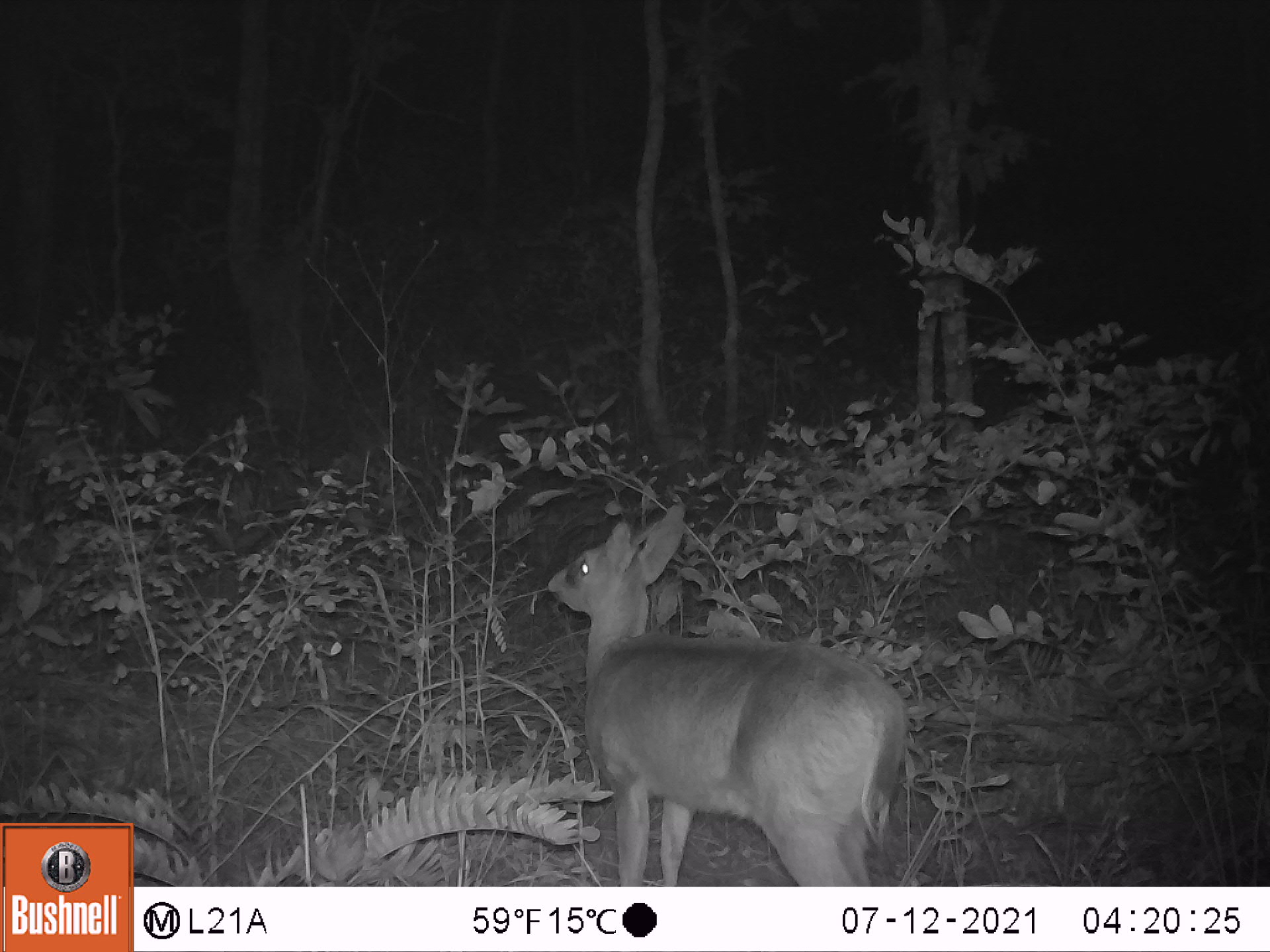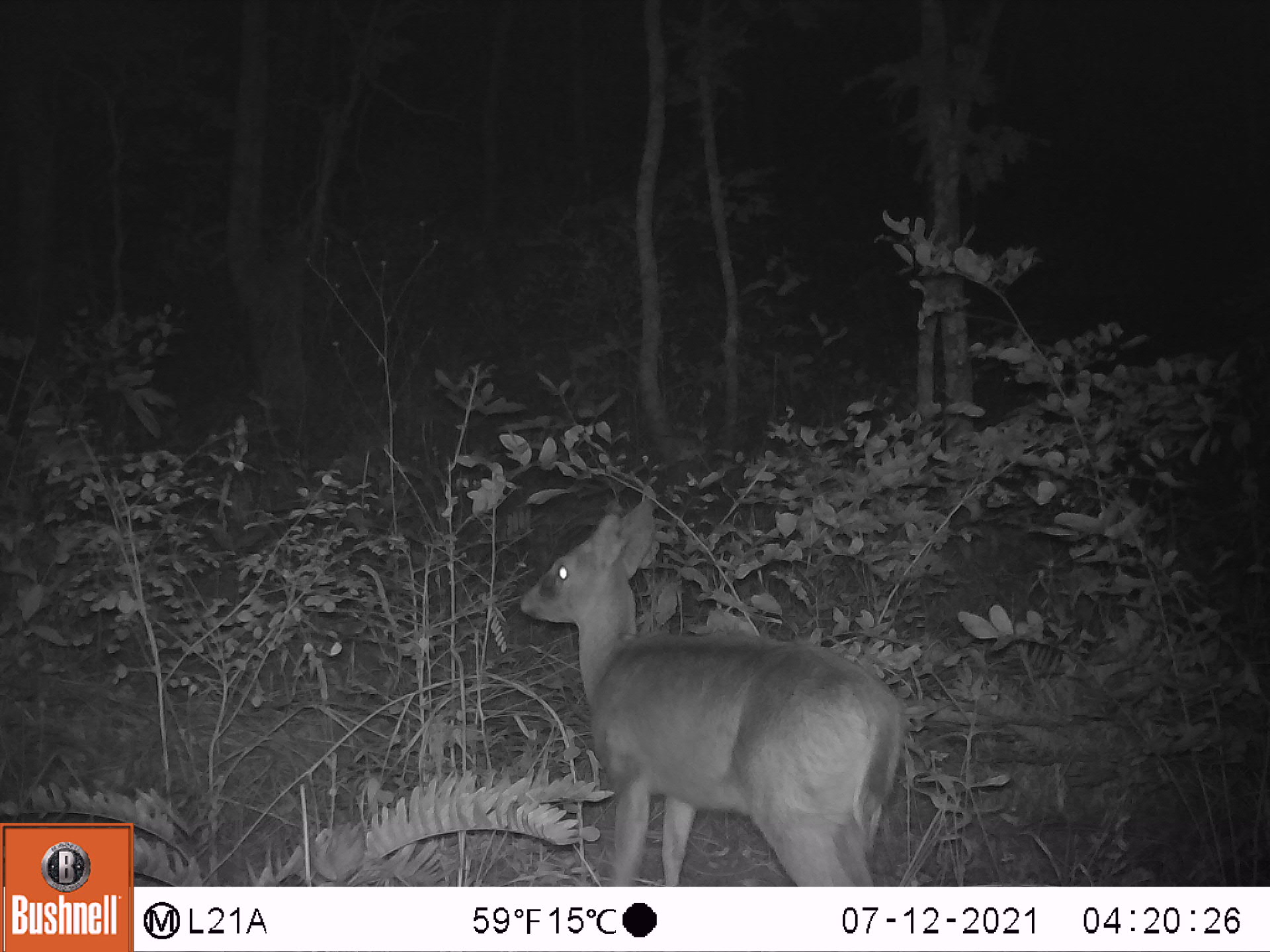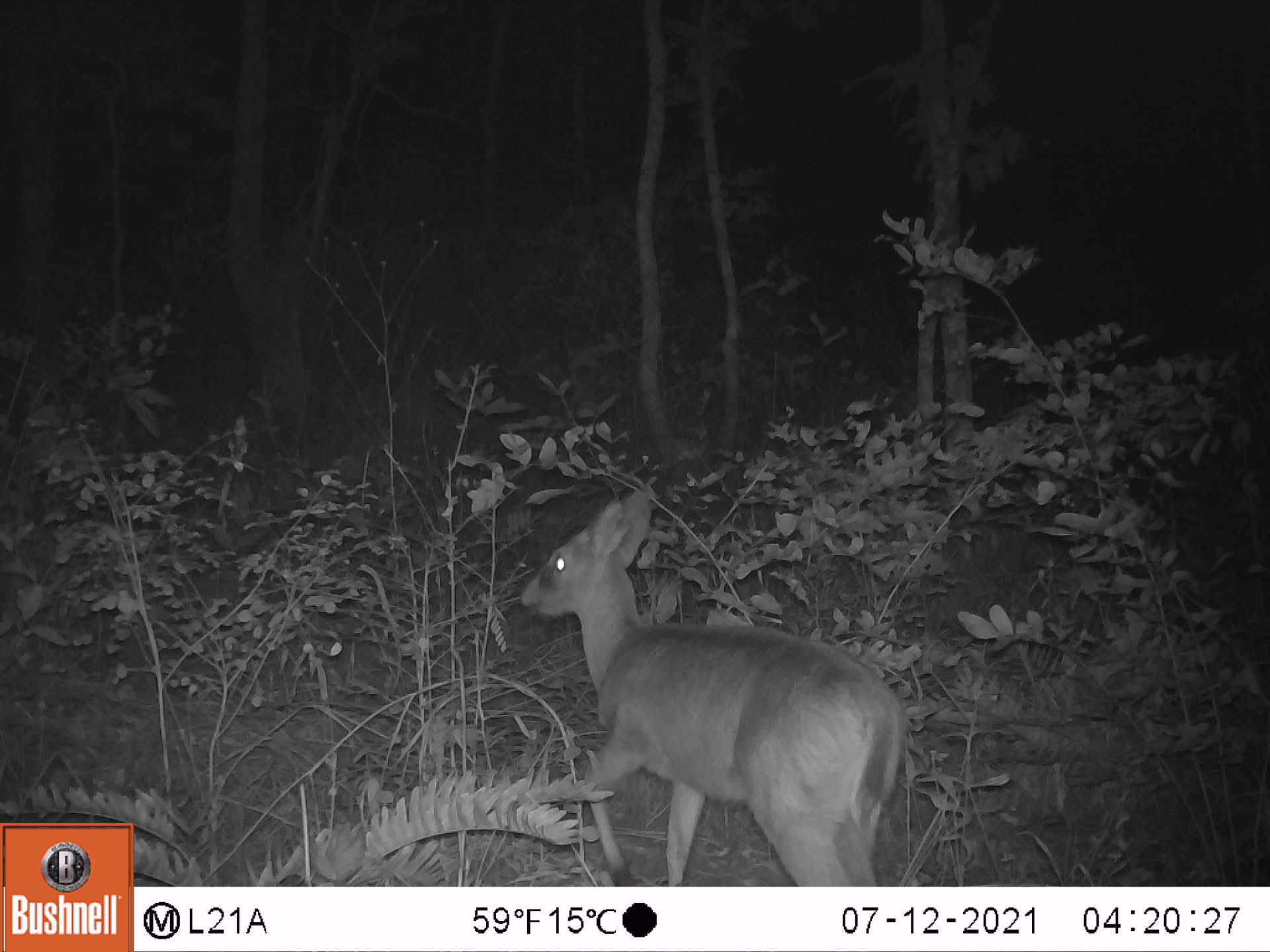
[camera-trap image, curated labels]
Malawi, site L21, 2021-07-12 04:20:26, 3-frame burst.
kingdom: Animalia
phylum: Chordata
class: Mammalia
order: Artiodactyla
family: Bovidae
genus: Sylvicapra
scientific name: Sylvicapra grimmia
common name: common duiker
Common duiker (Sylvicapra grimmia), count 1.